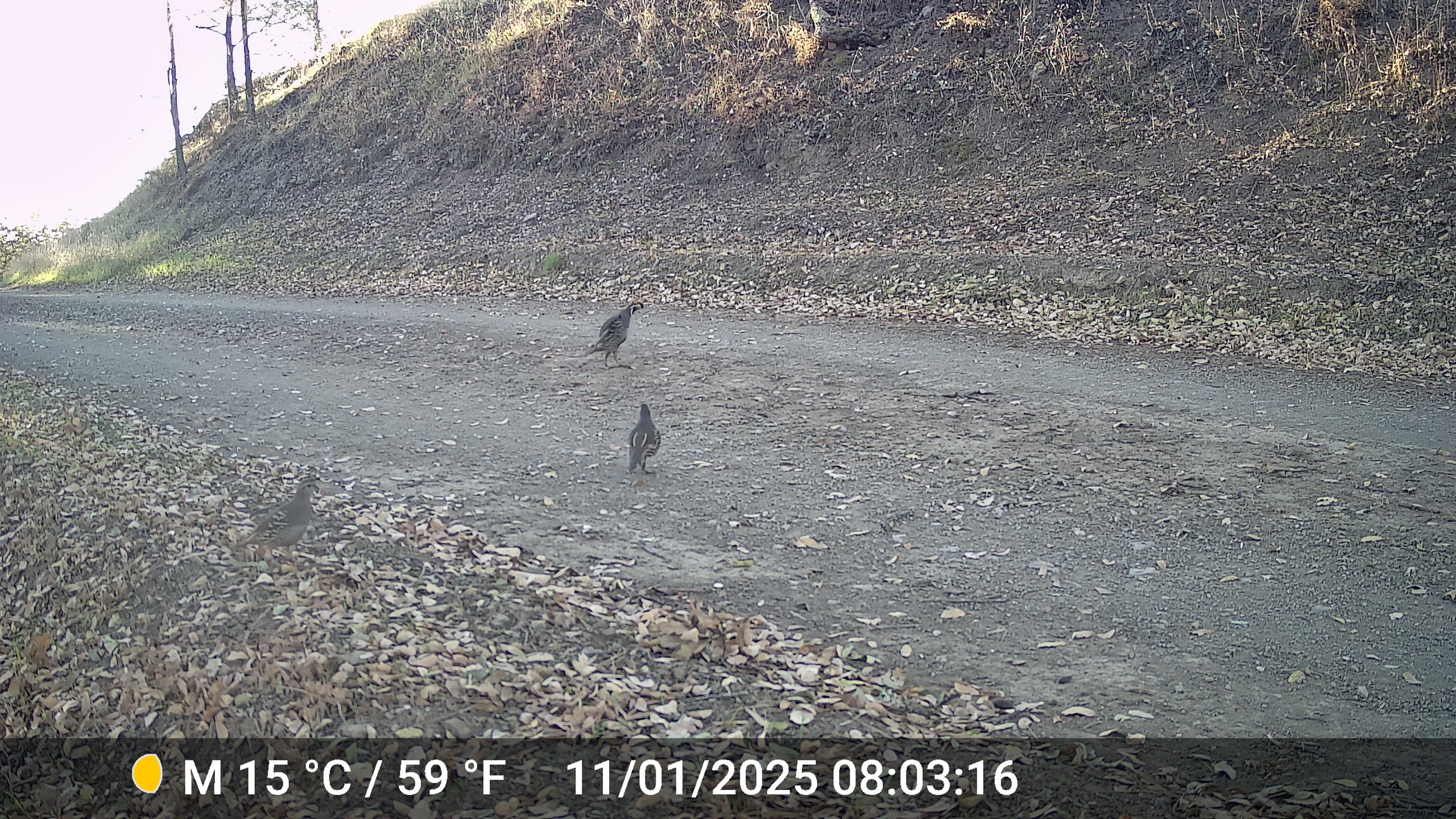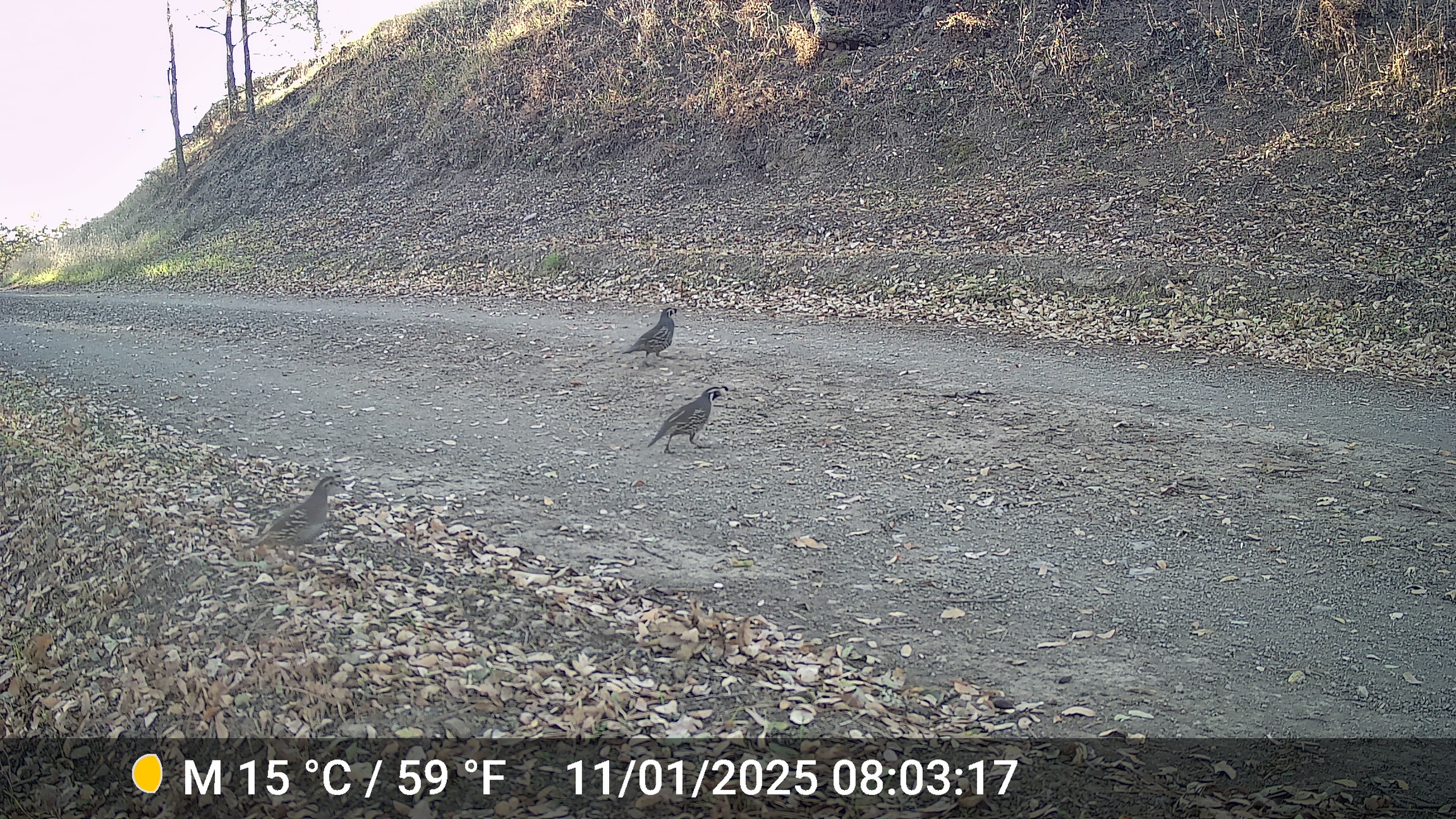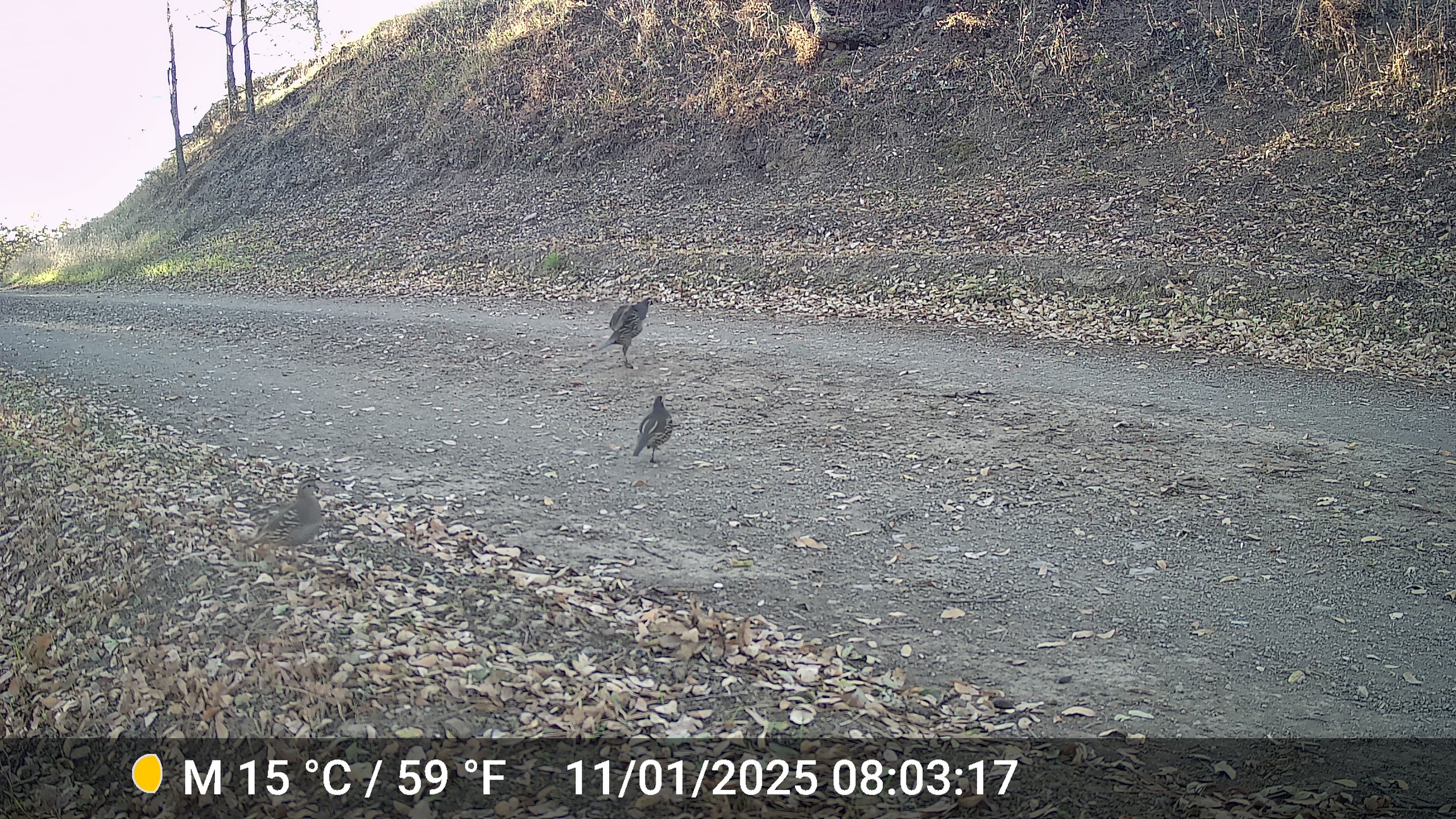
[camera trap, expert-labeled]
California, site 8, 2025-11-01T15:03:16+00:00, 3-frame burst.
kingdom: Animalia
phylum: Chordata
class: Aves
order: Galliformes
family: Odontophoridae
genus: Callipepla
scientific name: Callipepla californica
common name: california quail